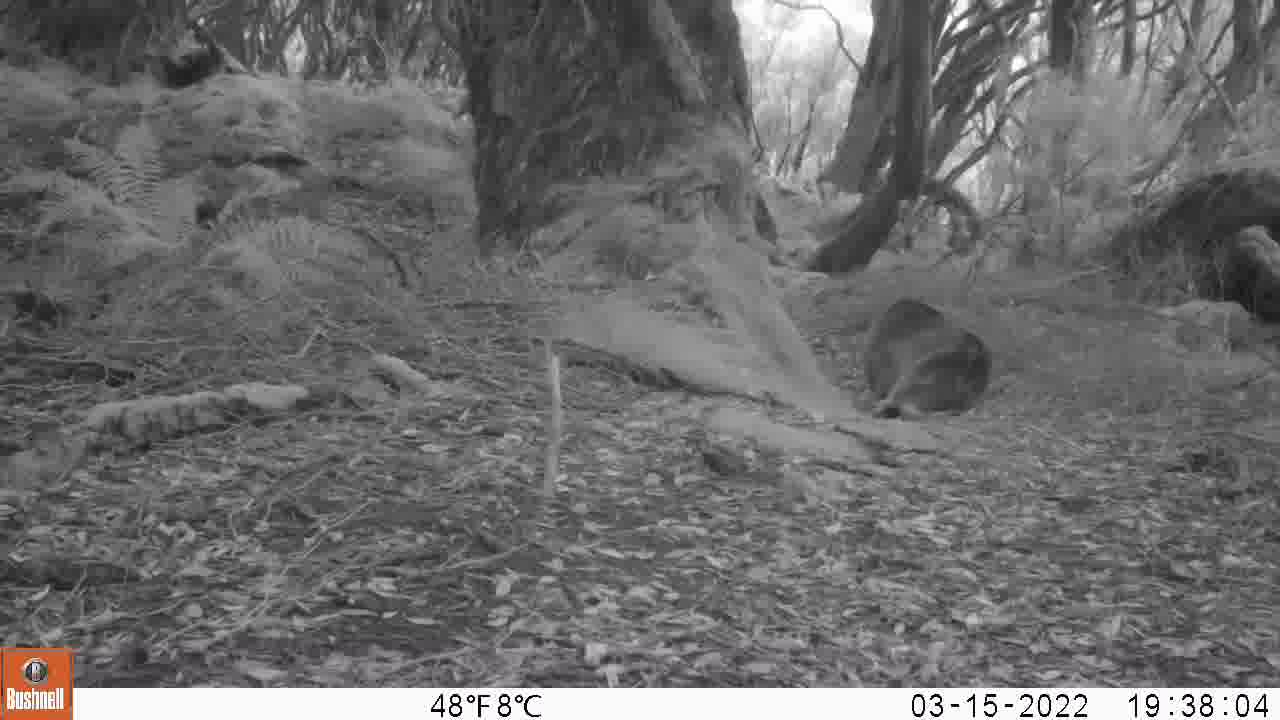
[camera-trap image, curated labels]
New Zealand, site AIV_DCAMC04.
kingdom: Animalia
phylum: Chordata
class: Mammalia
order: Carnivora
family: Otariidae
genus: Phocarctos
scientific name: Phocarctos hookeri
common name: new zealand sea lion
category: sealion